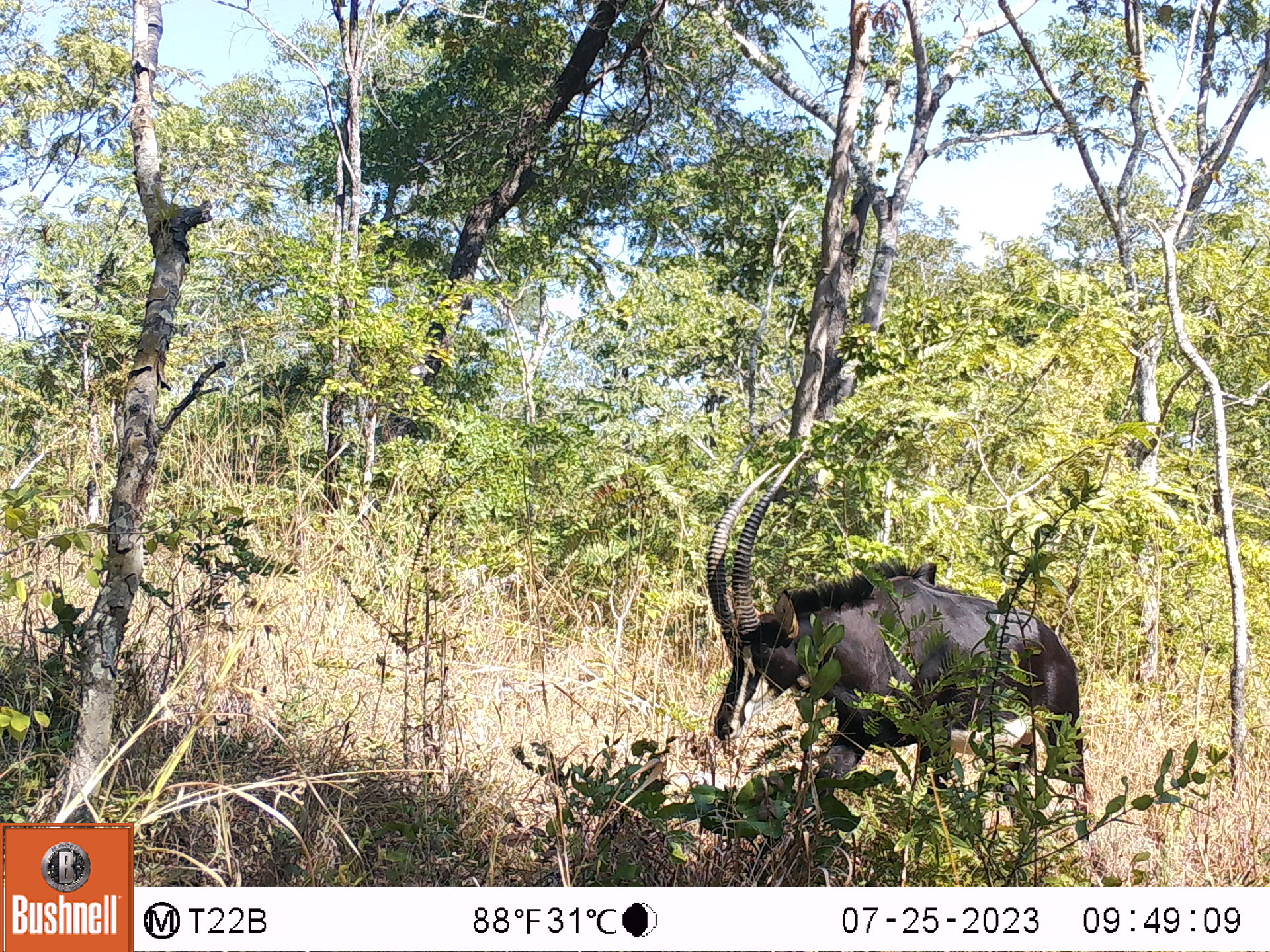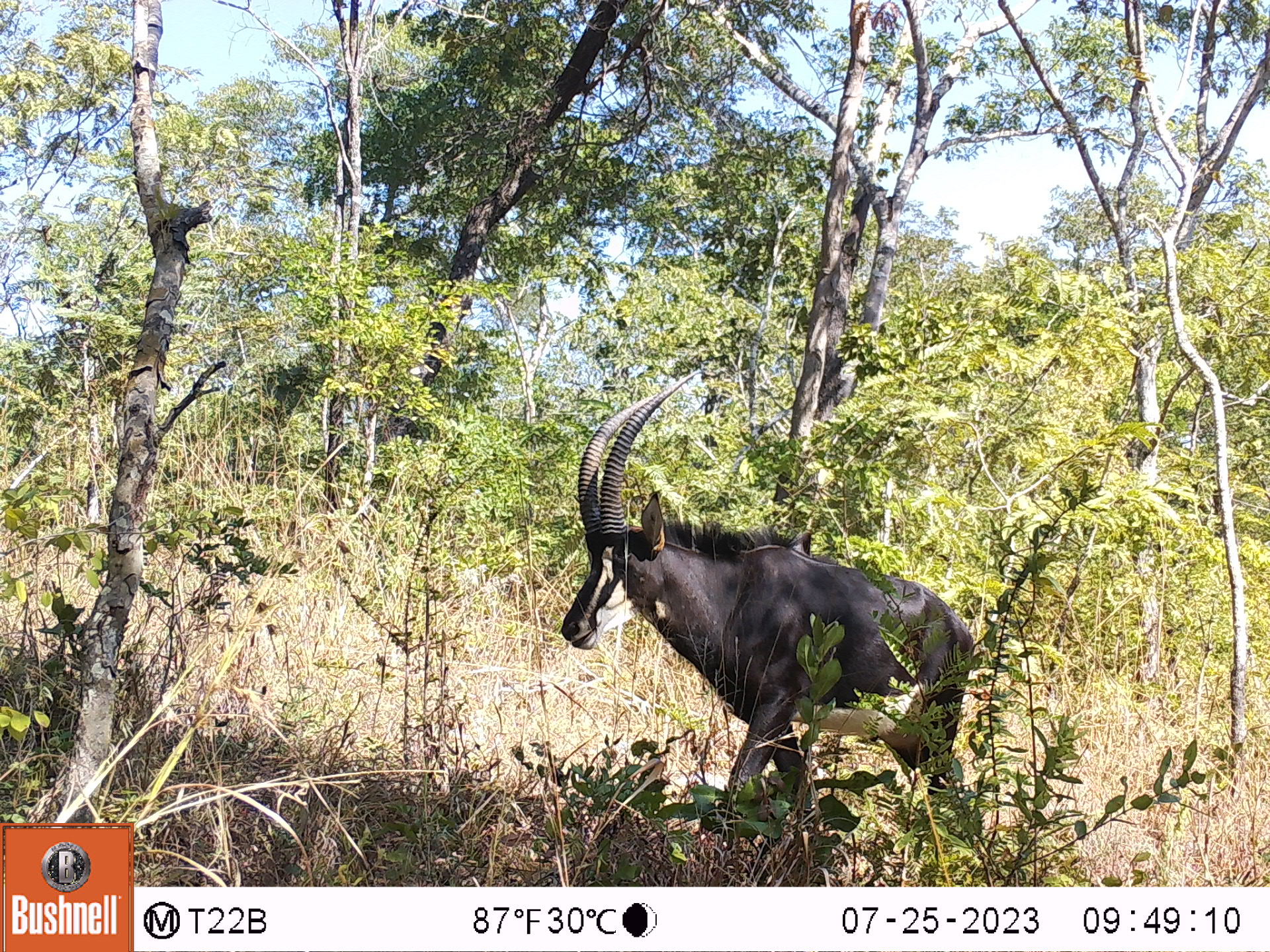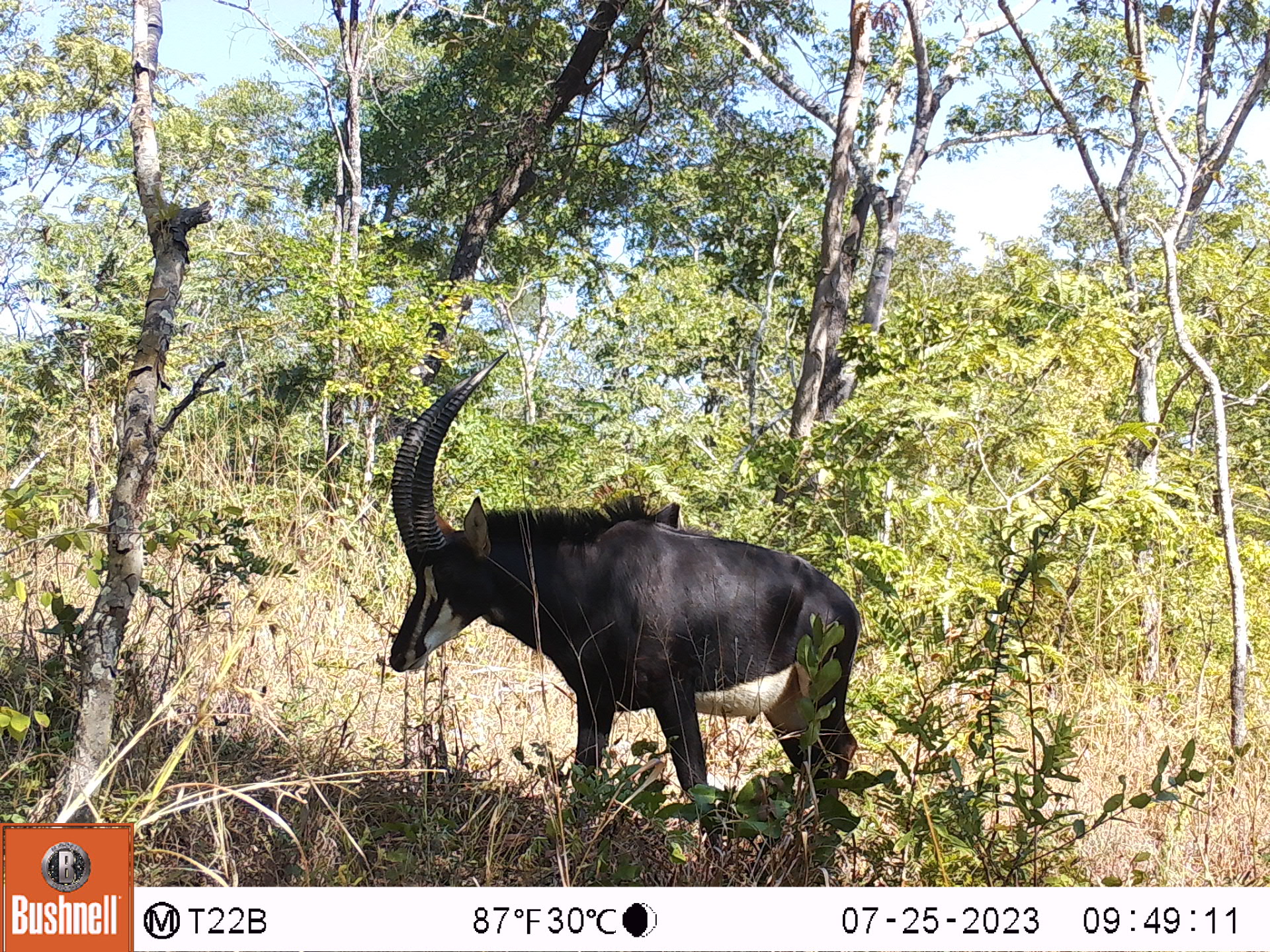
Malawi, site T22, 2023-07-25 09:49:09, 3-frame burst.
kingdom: Animalia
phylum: Chordata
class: Mammalia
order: Artiodactyla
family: Bovidae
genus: Hippotragus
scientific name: Hippotragus niger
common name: sable antelope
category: sable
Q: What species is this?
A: Sable (sable antelope) (Hippotragus niger).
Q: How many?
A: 1.